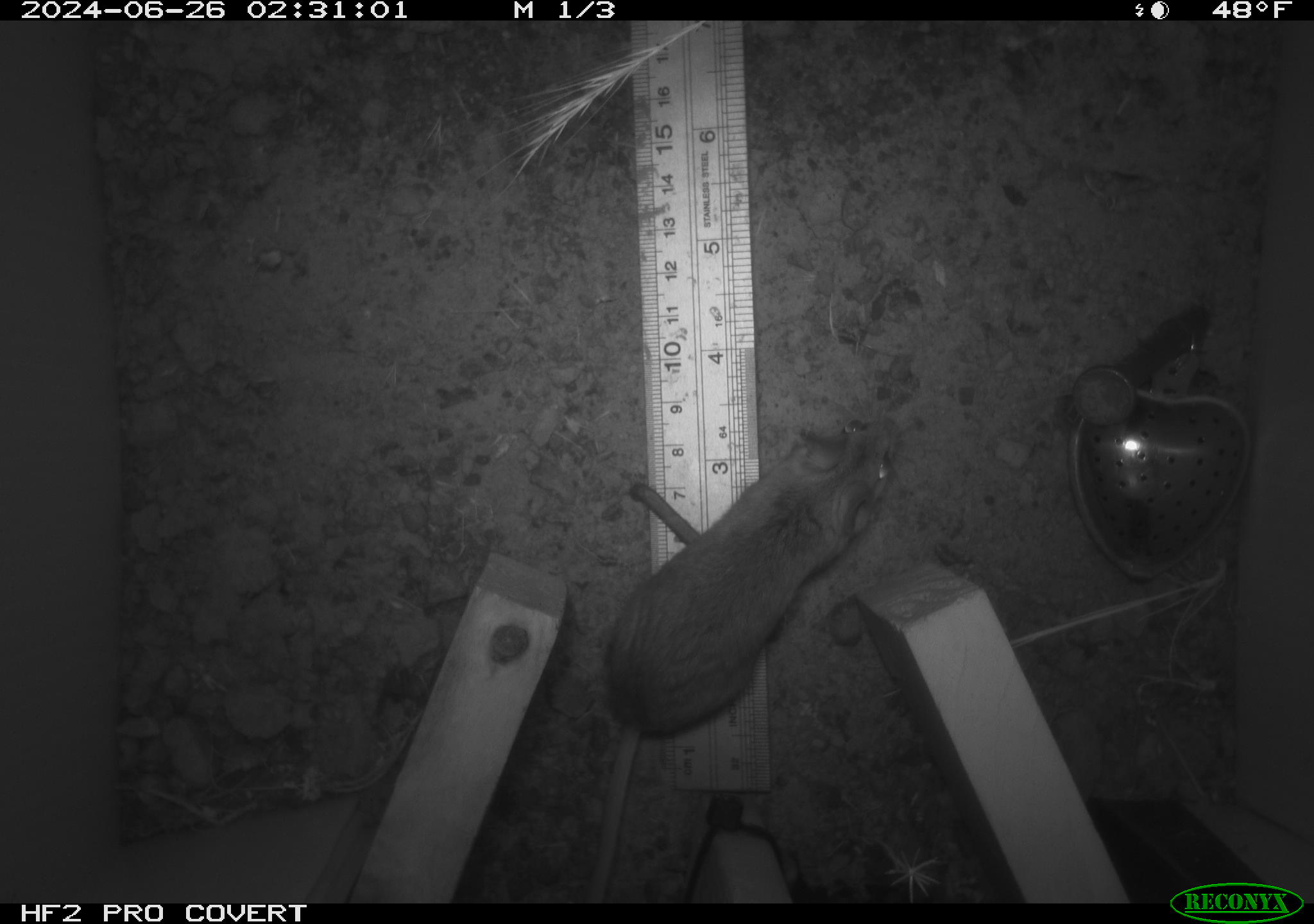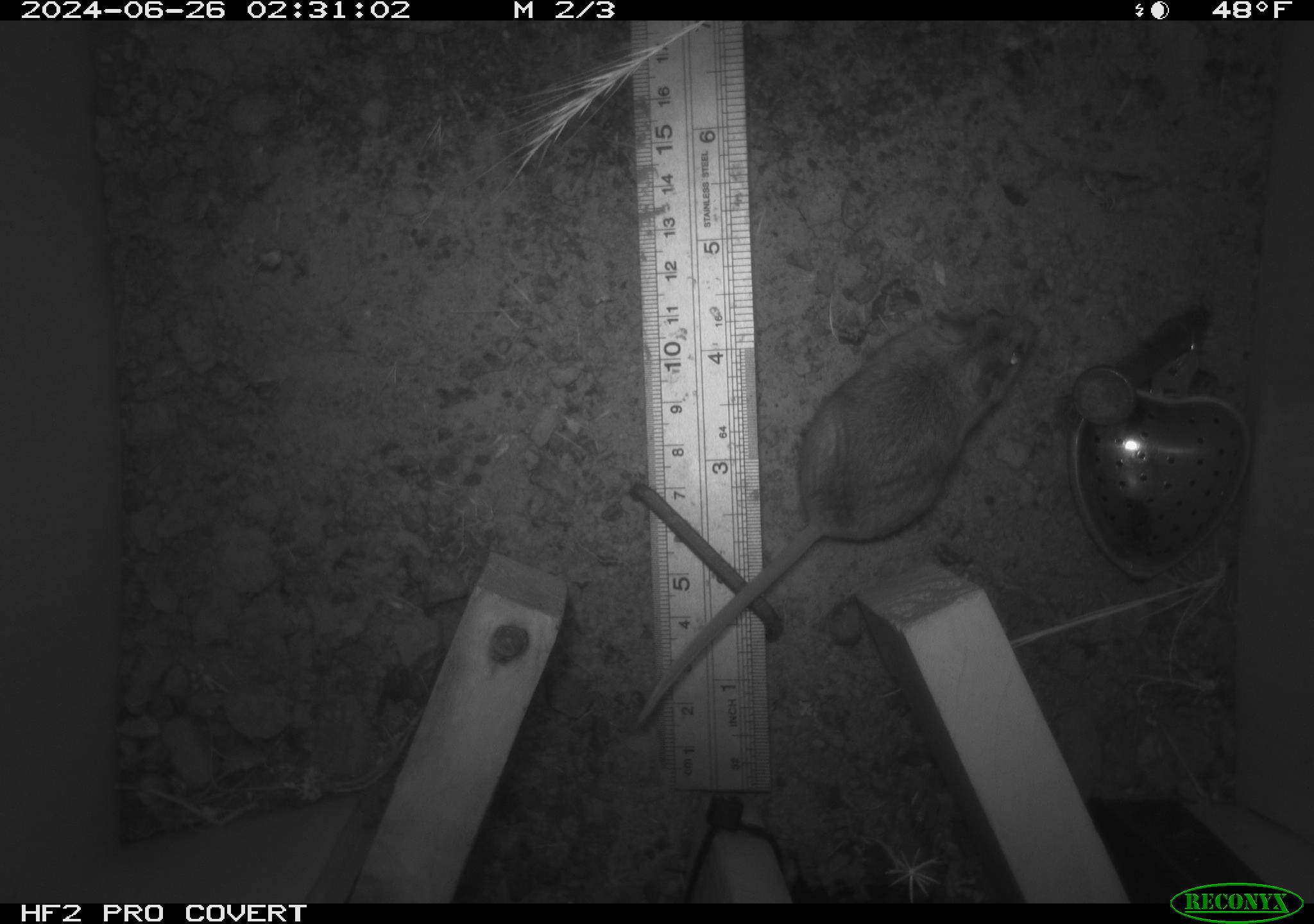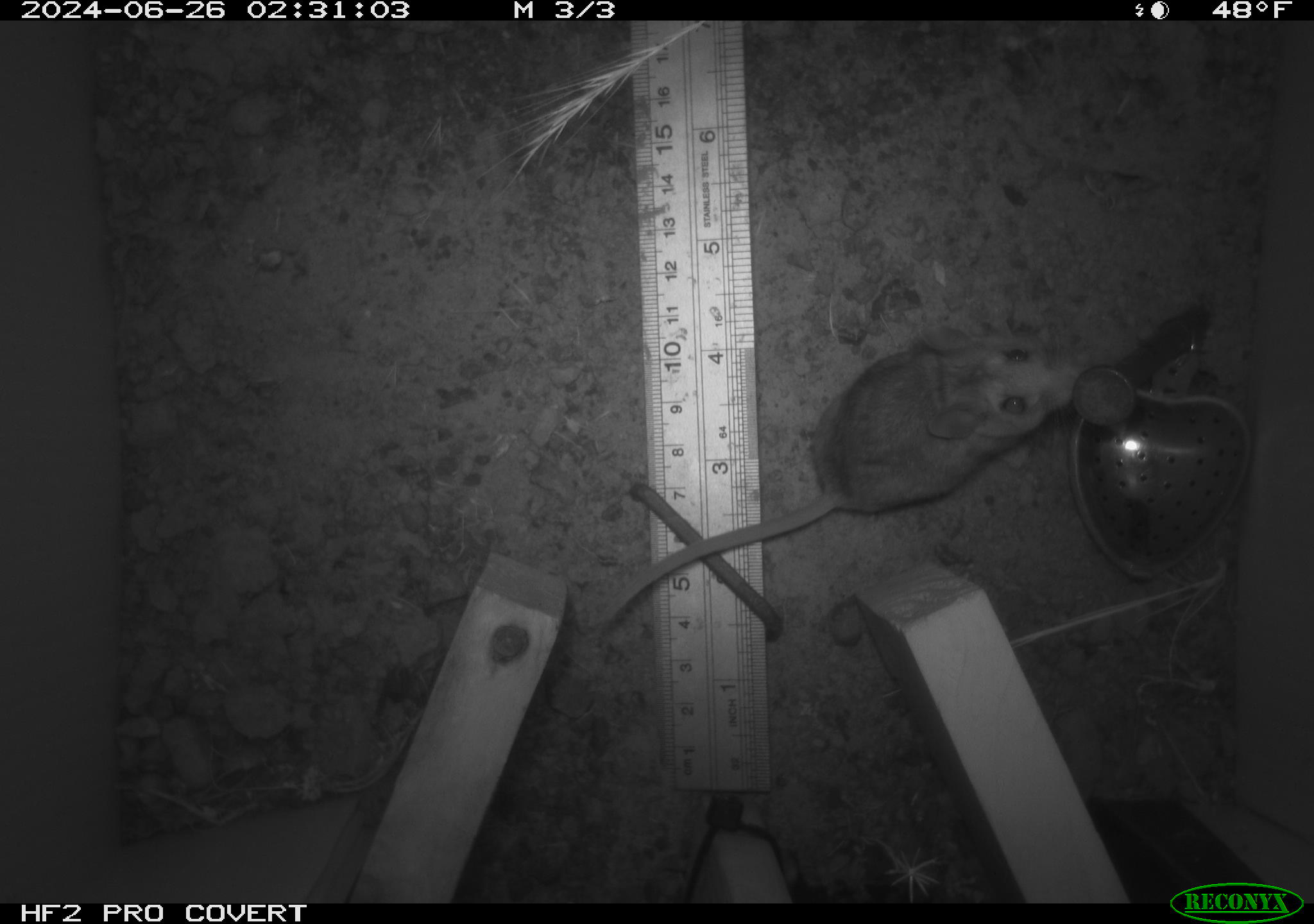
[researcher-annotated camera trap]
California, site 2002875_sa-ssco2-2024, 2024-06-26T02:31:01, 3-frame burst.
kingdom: Animalia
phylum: Chordata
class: Mammalia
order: Rodentia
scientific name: Rodentia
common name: mouse species